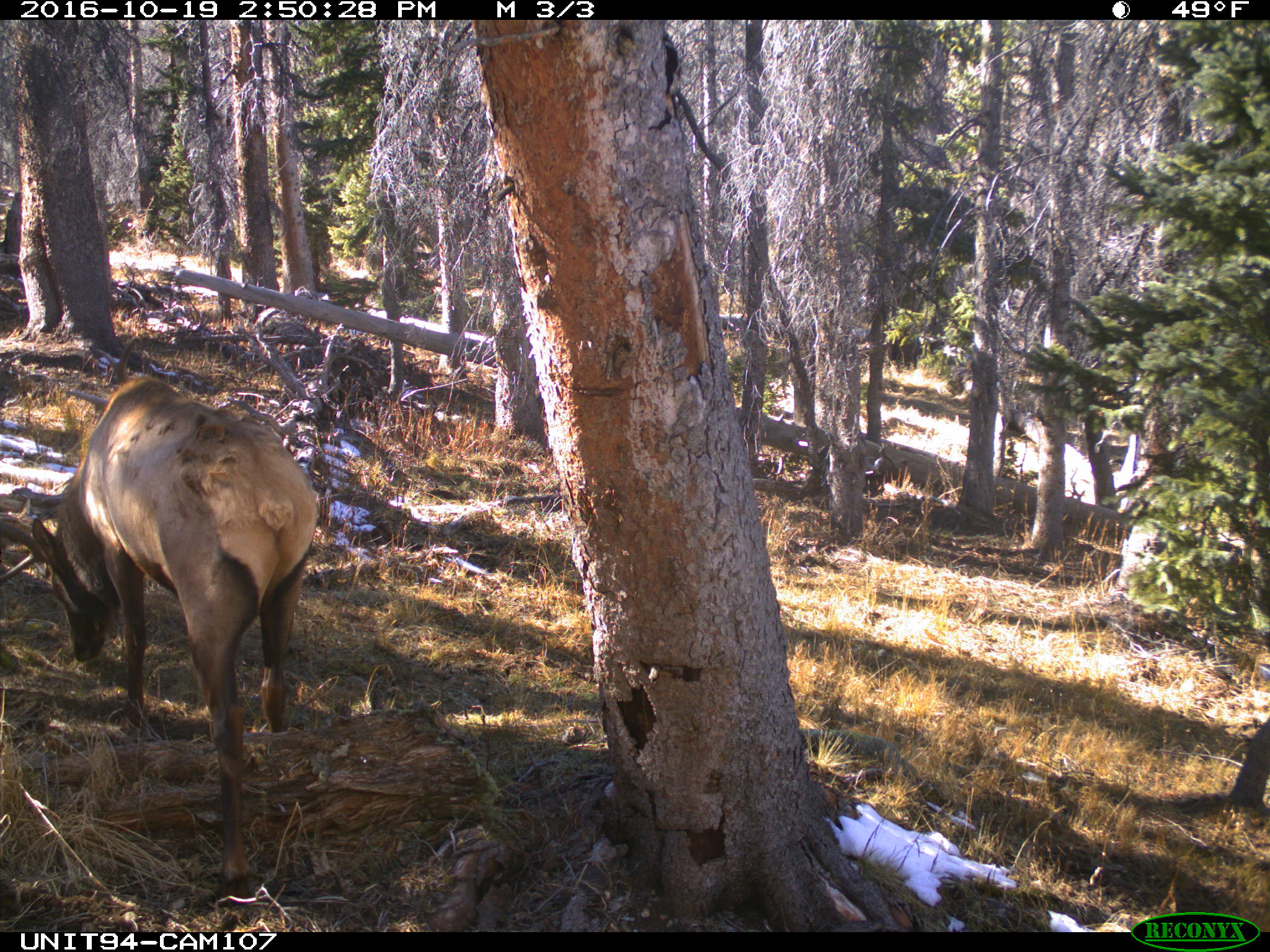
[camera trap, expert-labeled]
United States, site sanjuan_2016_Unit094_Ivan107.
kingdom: Animalia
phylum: Chordata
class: Mammalia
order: Artiodactyla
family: Cervidae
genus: Cervus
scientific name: Cervus elaphus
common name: red deer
Cervus elaphus (red deer).